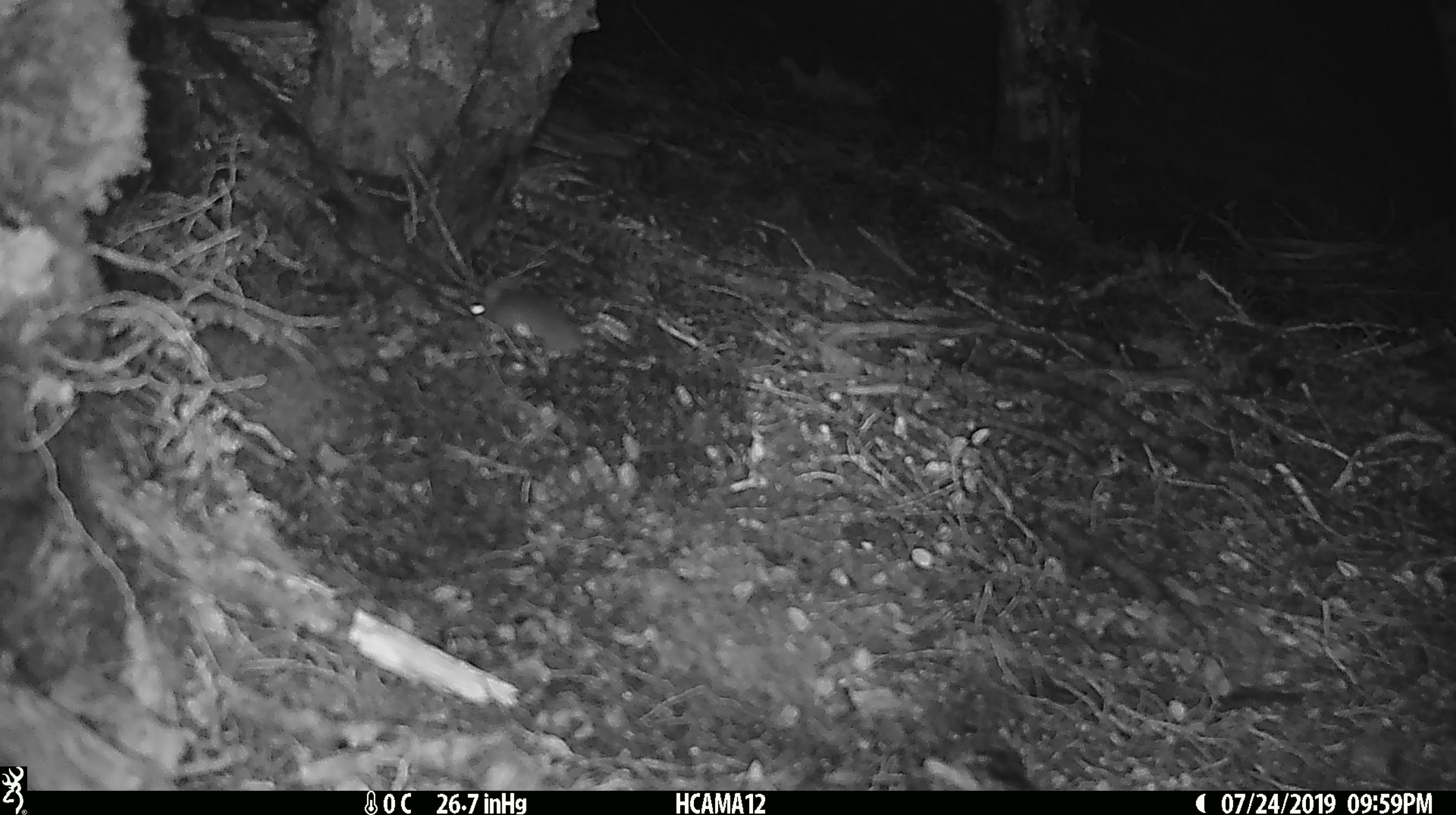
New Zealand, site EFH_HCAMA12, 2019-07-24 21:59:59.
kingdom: Animalia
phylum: Chordata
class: Mammalia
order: Rodentia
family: Muridae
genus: Mus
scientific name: Mus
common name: mouse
Mouse (Mus).